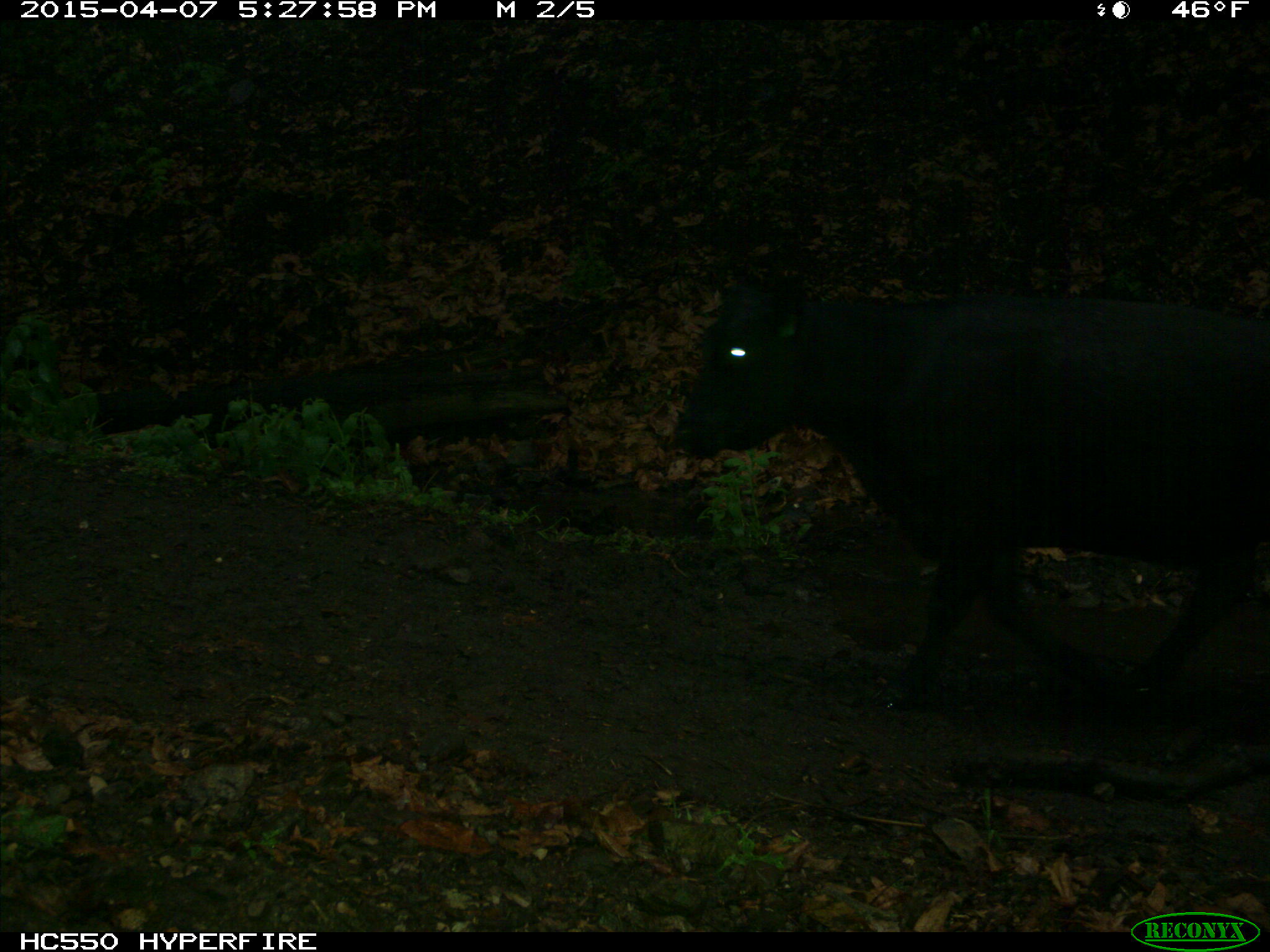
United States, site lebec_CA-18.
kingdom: Animalia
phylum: Chordata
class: Mammalia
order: Artiodactyla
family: Bovidae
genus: Bos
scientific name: Bos taurus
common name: domestic cow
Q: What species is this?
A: Bos taurus (domestic cow).